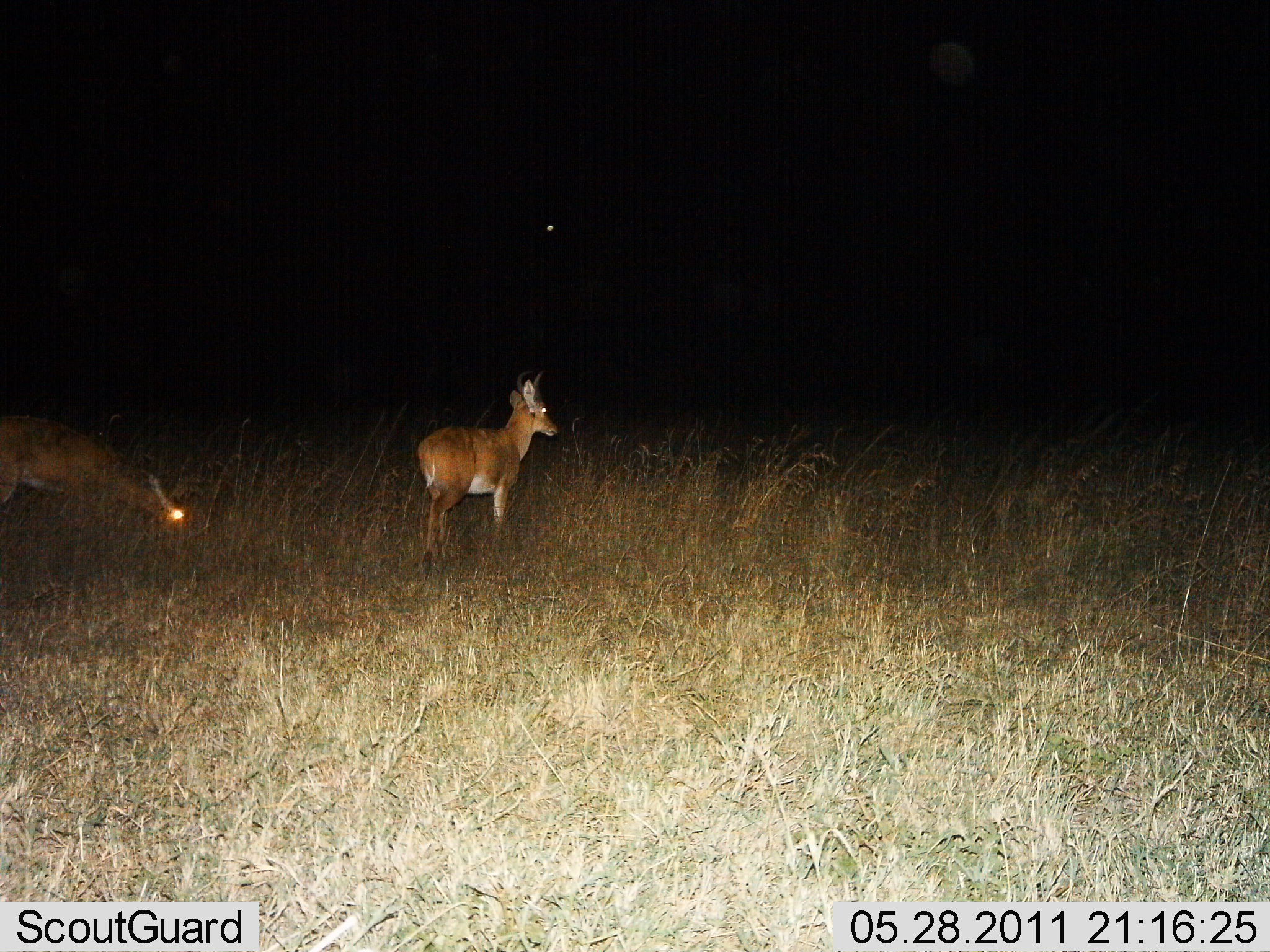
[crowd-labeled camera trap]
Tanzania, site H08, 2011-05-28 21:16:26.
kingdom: Animalia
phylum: Chordata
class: Mammalia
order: Artiodactyla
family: Bovidae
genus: Redunca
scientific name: Redunca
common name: reedbuck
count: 2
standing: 85%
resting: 0%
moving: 8%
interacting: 0%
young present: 0%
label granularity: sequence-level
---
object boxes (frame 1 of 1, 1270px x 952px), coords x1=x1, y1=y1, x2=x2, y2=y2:
animal: x1=415, y1=366, x2=560, y2=560; x1=1, y1=412, x2=189, y2=526